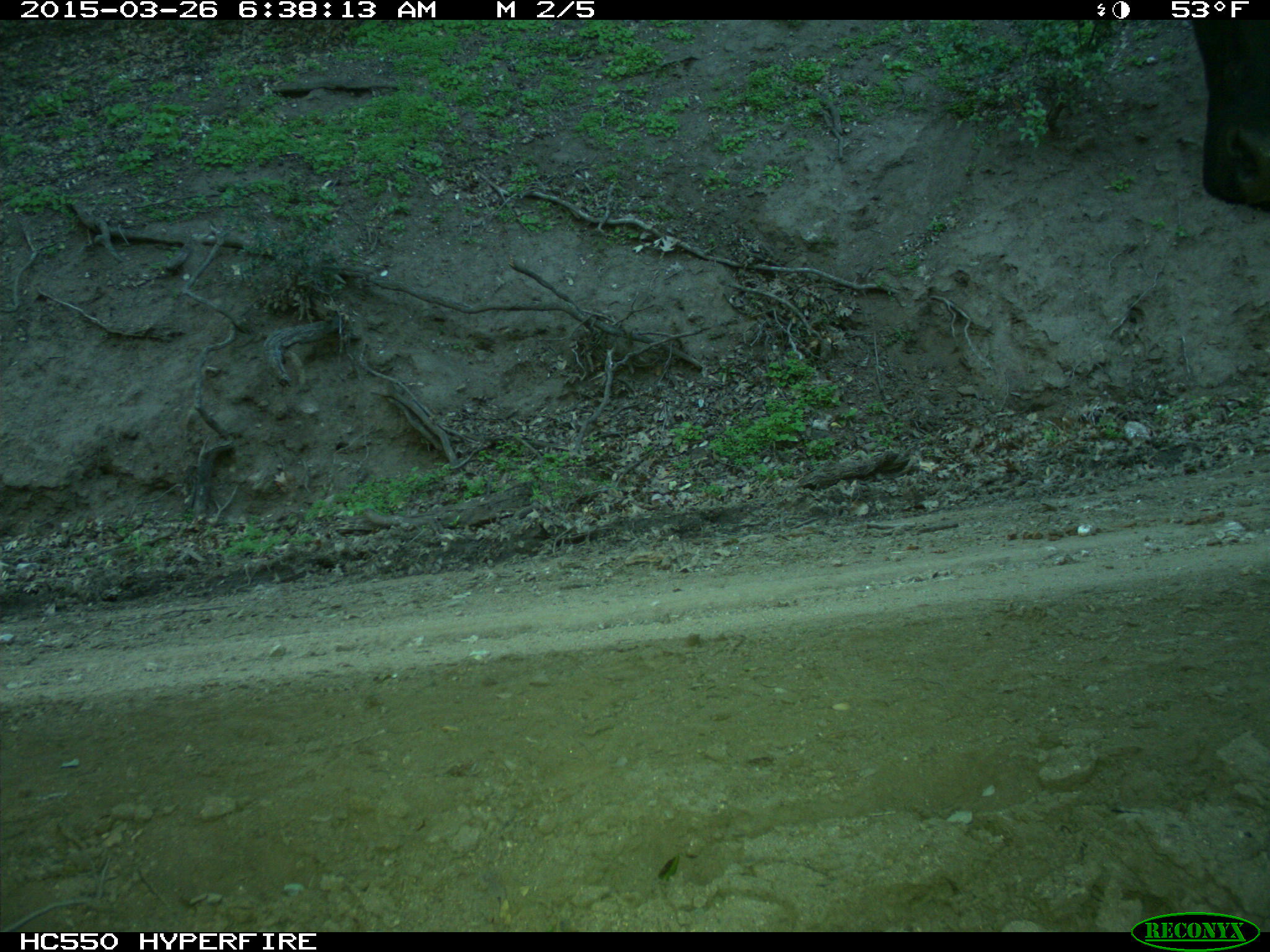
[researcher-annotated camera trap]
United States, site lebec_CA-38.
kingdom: Animalia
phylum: Chordata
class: Mammalia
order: Artiodactyla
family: Bovidae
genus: Bos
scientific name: Bos taurus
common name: domestic cow